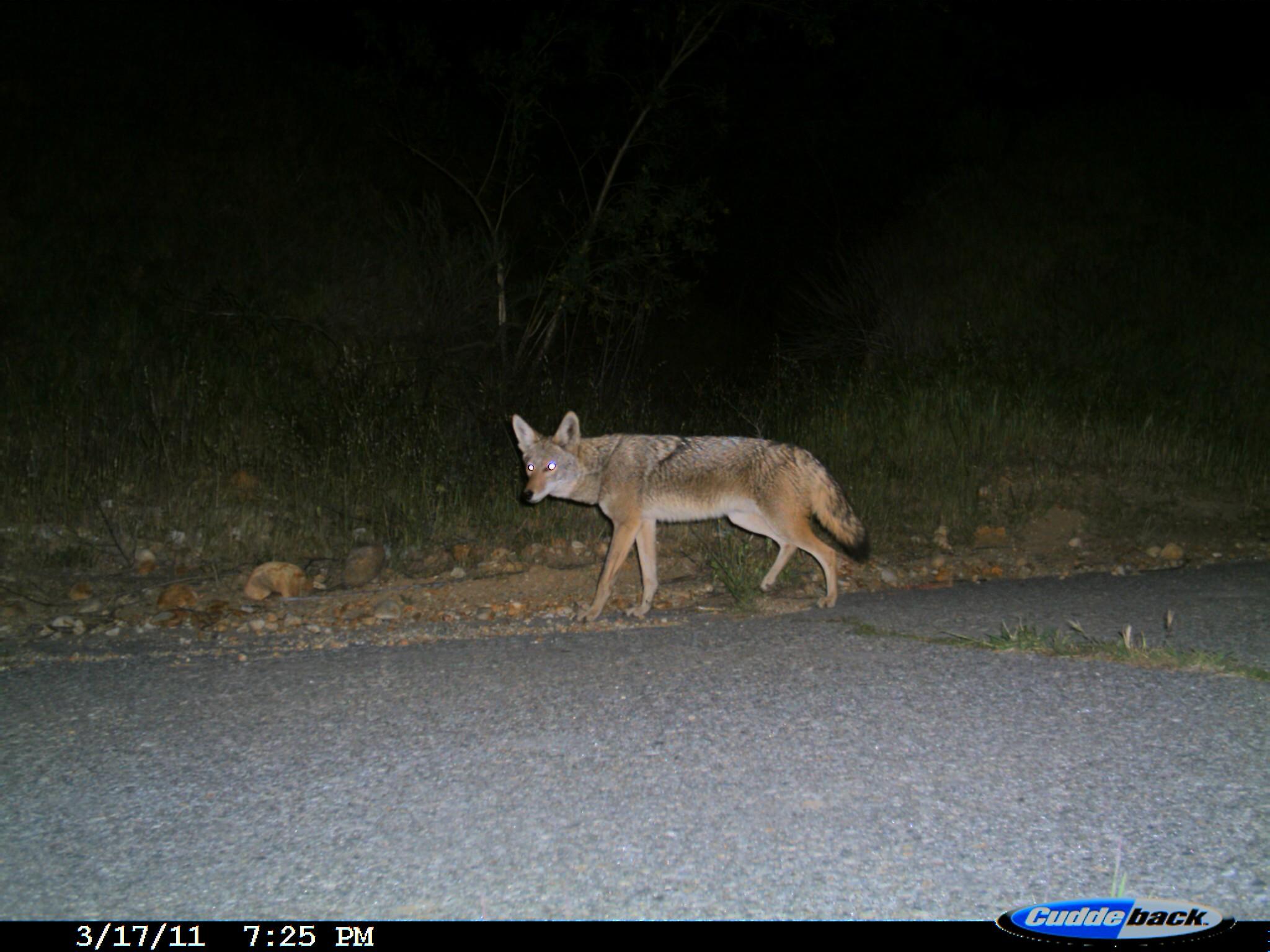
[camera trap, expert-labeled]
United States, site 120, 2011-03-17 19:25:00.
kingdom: Animalia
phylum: Chordata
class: Mammalia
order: Carnivora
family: Canidae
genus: Canis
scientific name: Canis latrans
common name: coyote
Coyote (Canis latrans).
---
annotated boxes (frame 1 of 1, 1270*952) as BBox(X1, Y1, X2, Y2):
coyote: BBox(497, 405, 884, 633)